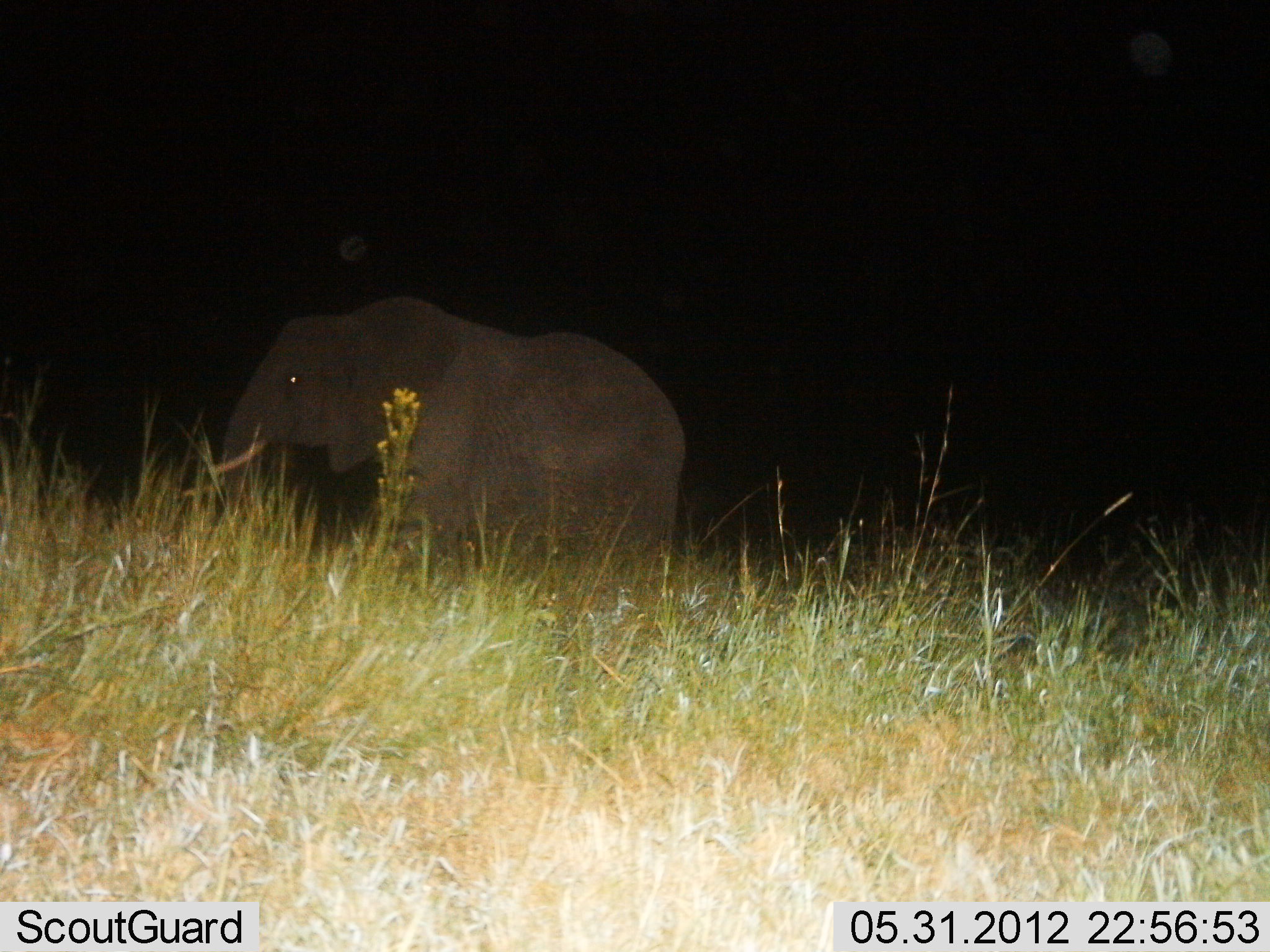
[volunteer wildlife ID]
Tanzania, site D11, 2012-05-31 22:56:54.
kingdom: Animalia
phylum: Chordata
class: Mammalia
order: Proboscidea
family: Elephantidae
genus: Loxodonta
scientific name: Loxodonta africana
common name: african bush elephant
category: elephant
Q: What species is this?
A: Elephant (african bush elephant) (Loxodonta africana).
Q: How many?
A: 1.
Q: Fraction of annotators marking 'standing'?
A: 60%.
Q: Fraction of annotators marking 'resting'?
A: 0%.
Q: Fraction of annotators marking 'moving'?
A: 40%.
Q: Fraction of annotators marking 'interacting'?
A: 0%.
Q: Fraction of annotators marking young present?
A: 0%.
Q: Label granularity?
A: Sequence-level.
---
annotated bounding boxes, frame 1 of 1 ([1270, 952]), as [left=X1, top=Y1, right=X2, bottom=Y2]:
animal: [left=176, top=295, right=684, bottom=668]